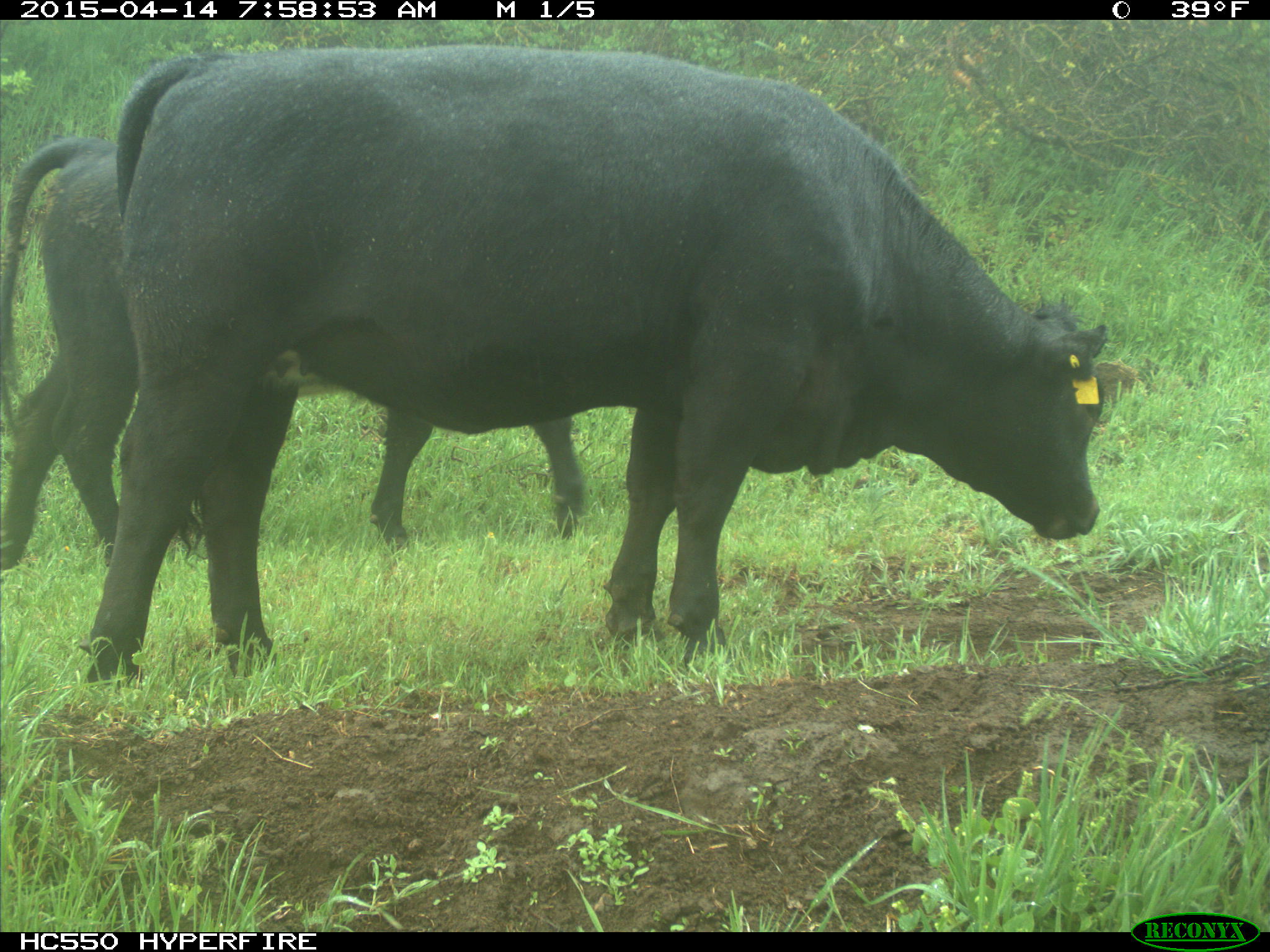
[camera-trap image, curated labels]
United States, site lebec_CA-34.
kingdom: Animalia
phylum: Chordata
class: Mammalia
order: Artiodactyla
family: Bovidae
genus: Bos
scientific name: Bos taurus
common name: domestic cow